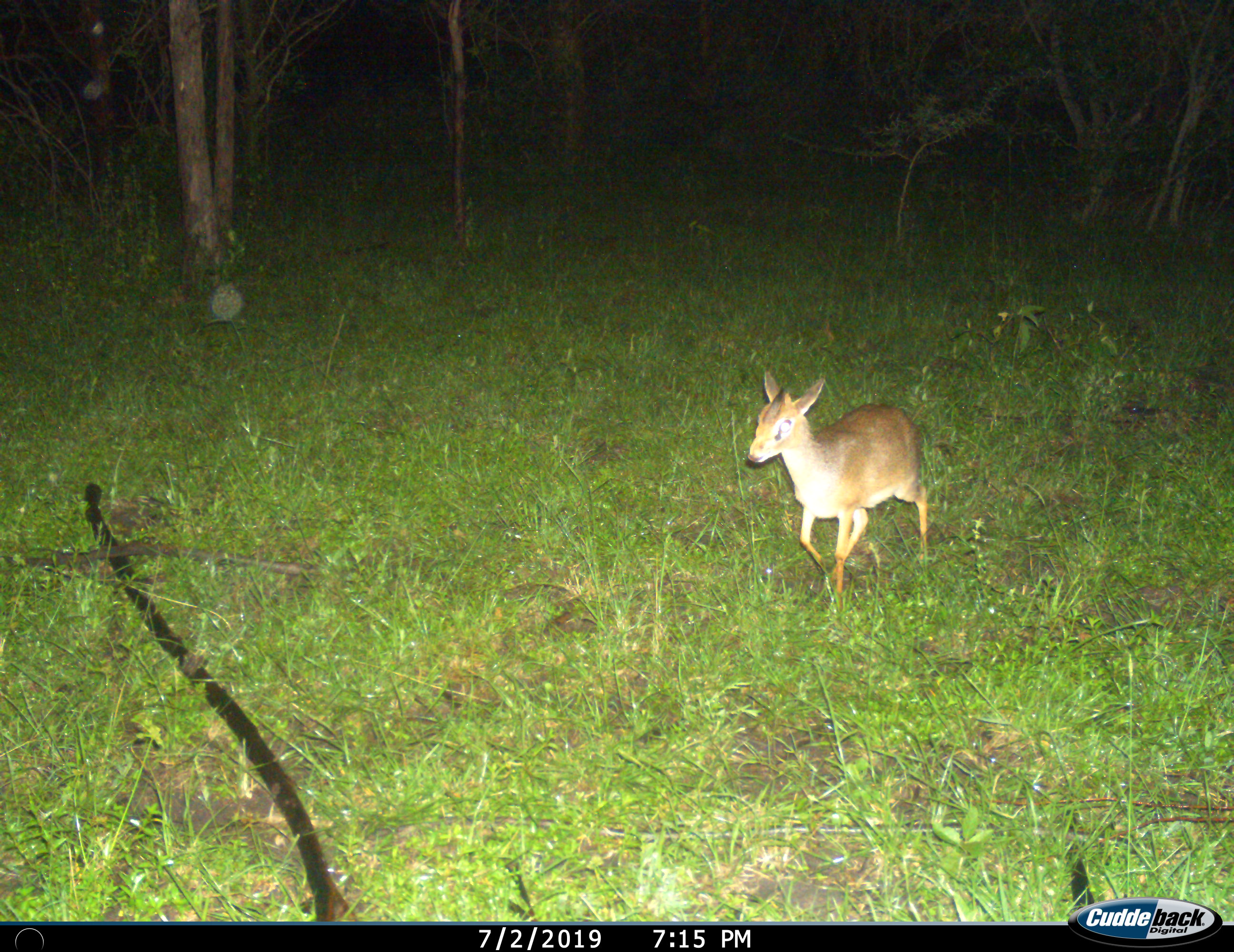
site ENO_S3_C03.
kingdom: Animalia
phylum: Chordata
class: Mammalia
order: Artiodactyla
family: Bovidae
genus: Madoqua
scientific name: Madoqua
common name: dik-dik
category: dikdik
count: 1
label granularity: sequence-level